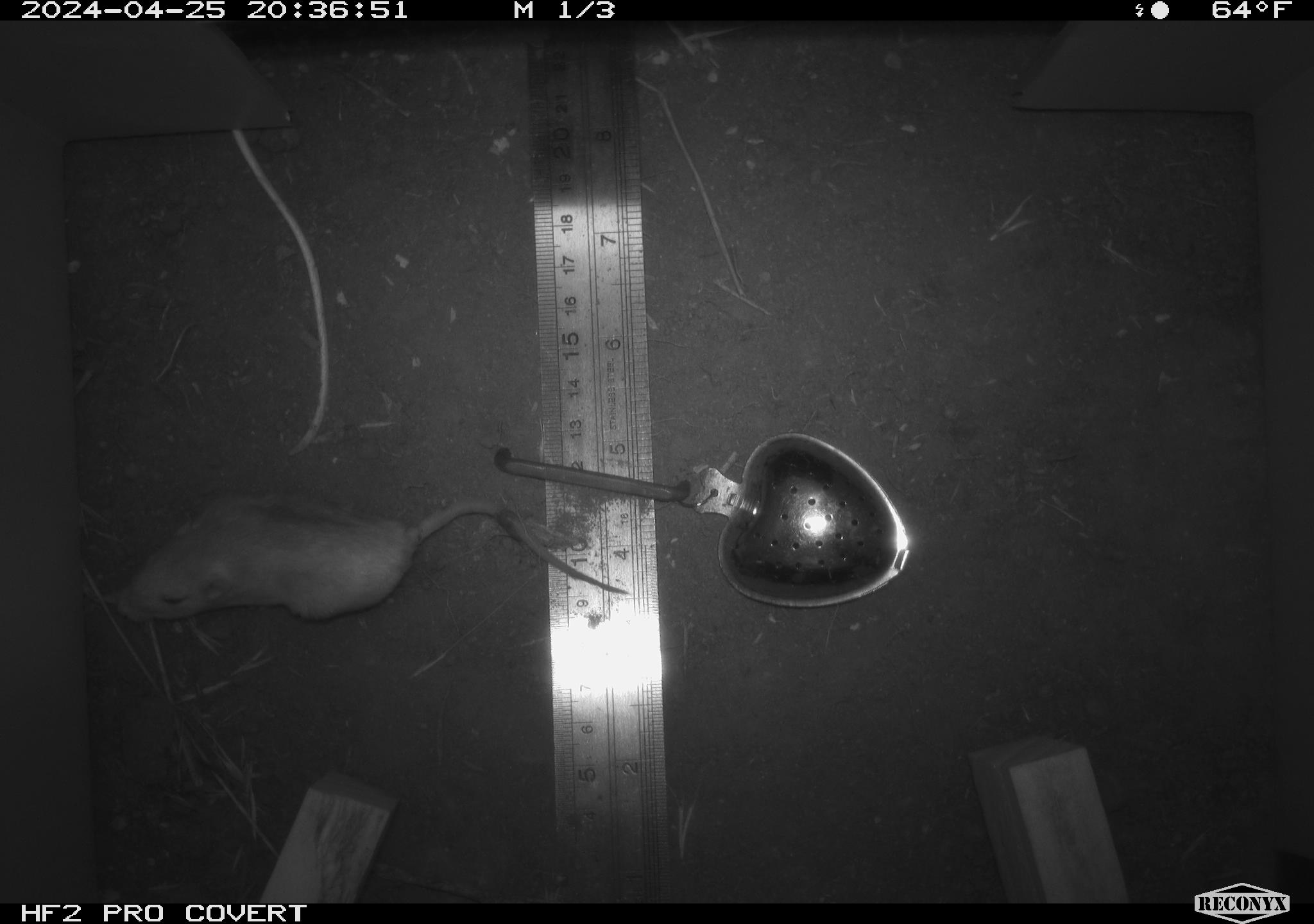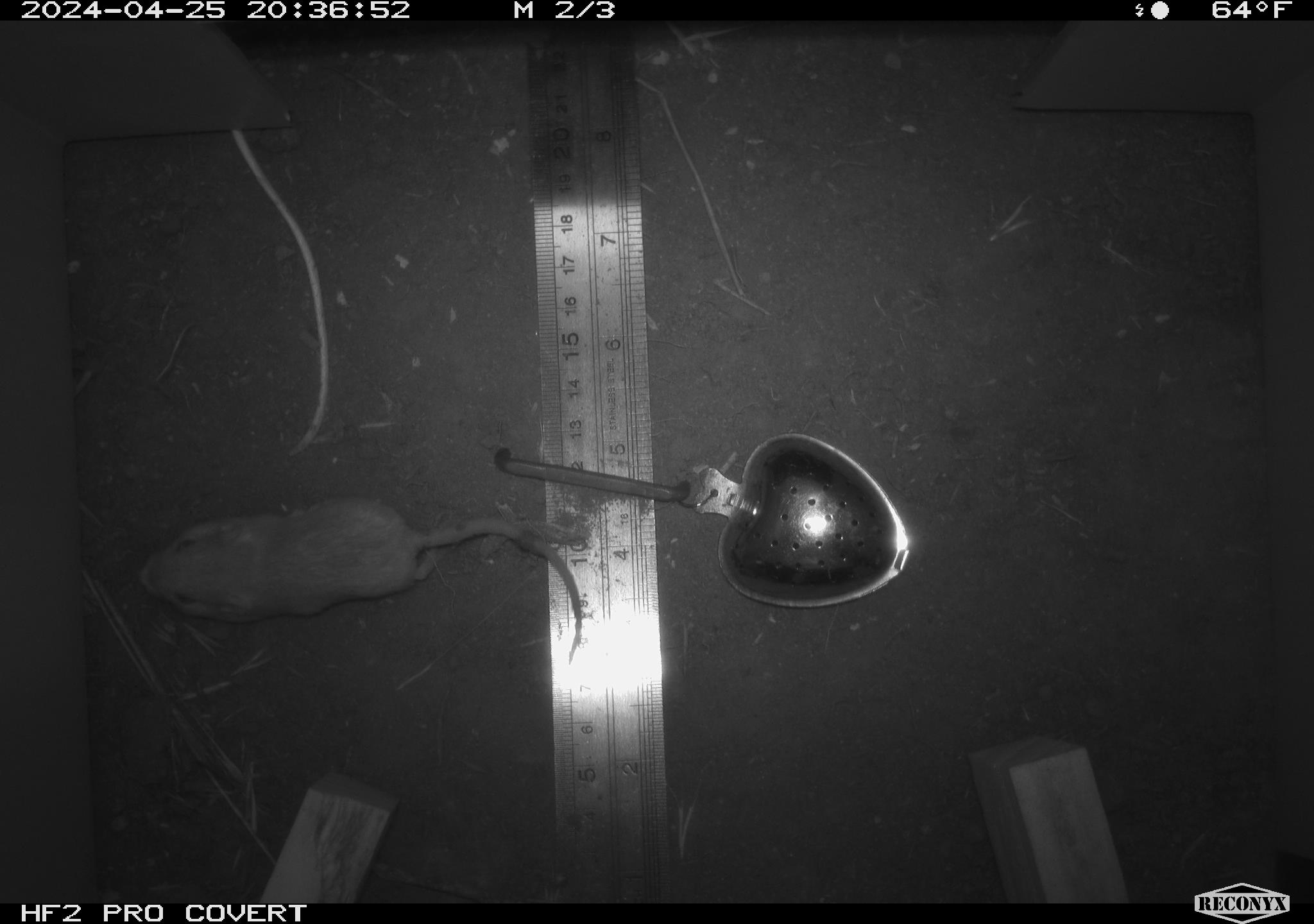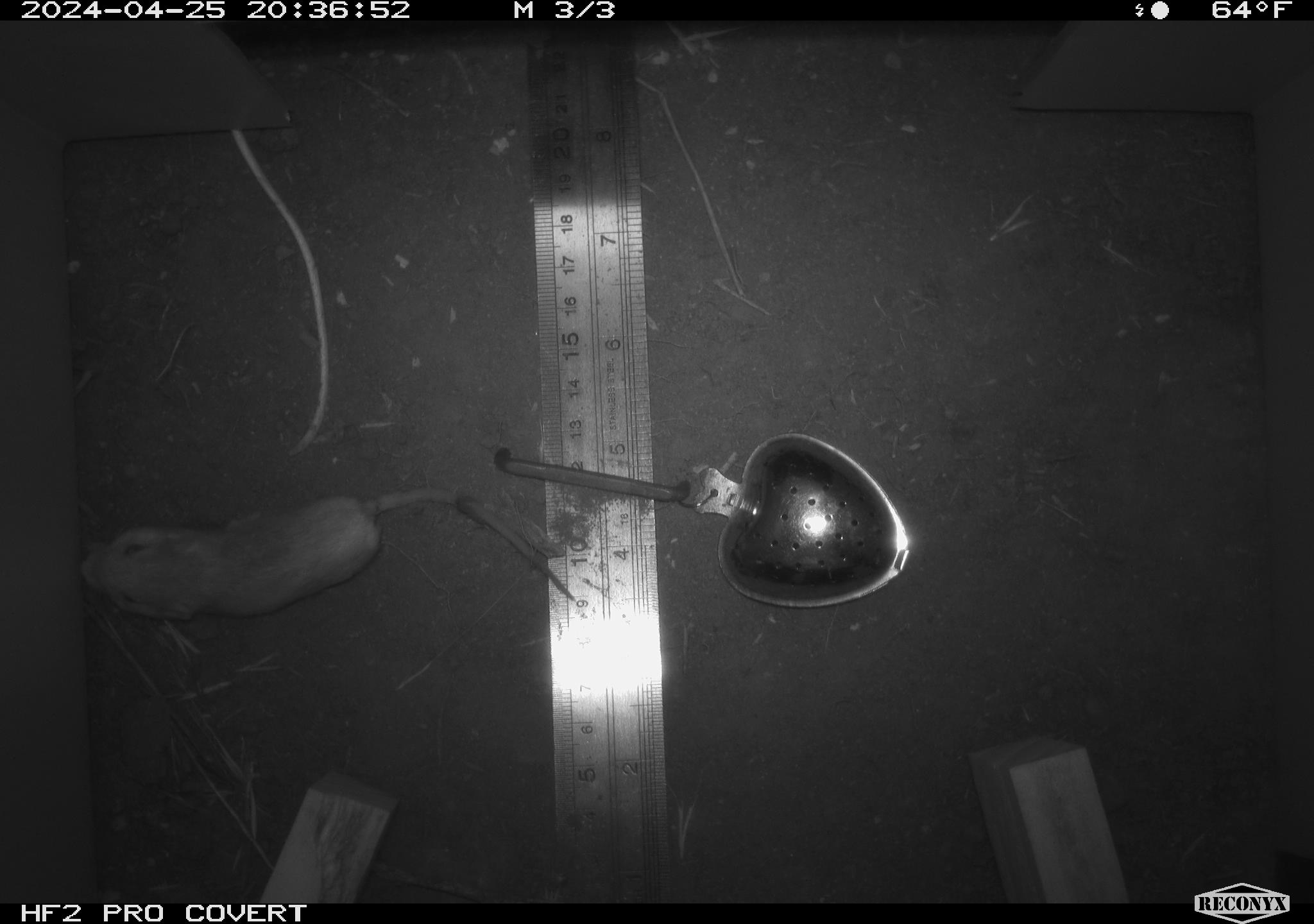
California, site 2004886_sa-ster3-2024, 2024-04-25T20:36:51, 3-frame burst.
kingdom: Animalia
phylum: Chordata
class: Mammalia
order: Rodentia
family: Heteromyidae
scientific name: Heteromyidae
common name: kangaroo rats and pocket mice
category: heteromyidae family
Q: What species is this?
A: Heteromyidae family (kangaroo rats and pocket mice) (Heteromyidae).